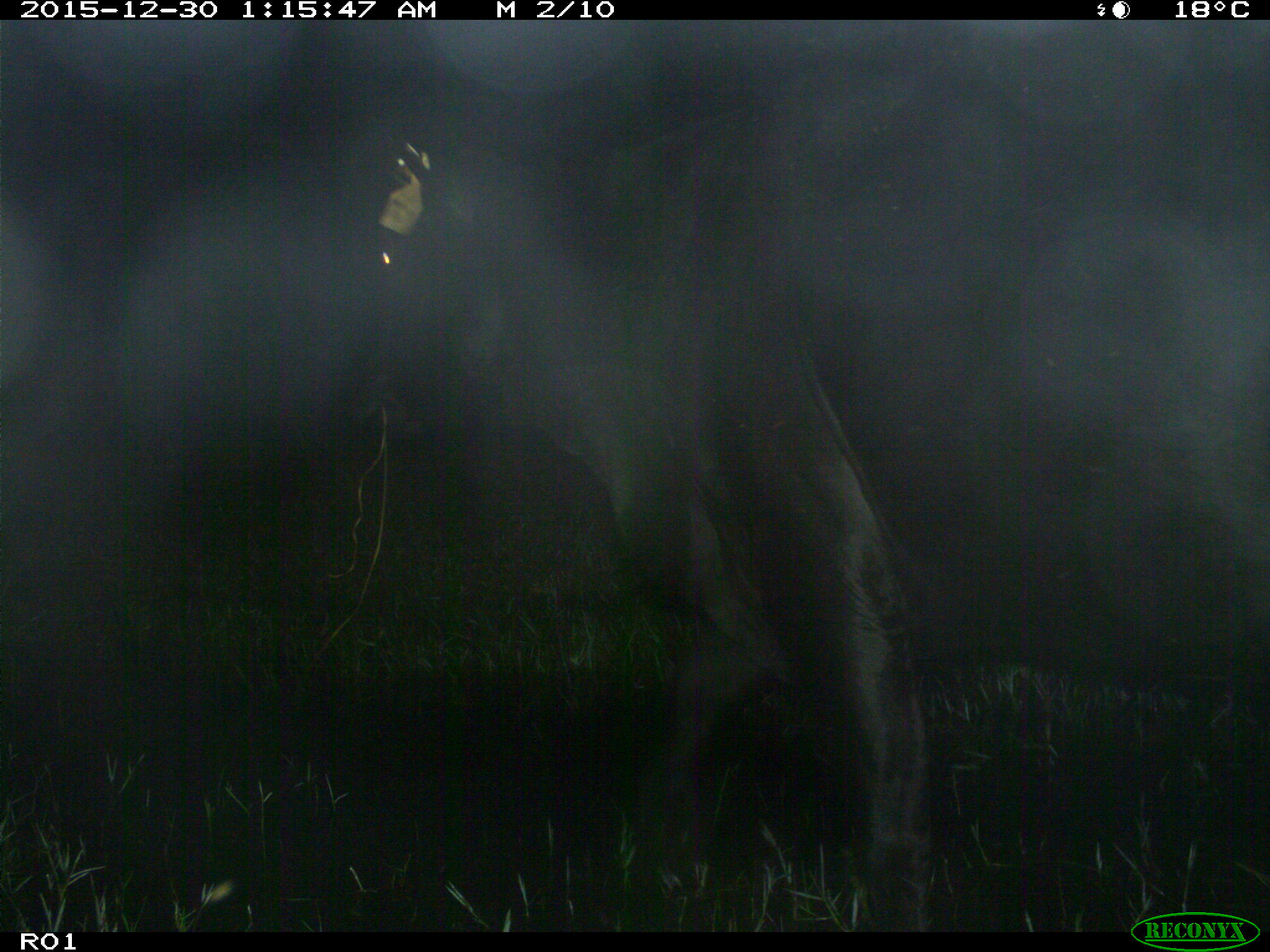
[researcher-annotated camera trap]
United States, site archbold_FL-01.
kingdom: Animalia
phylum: Chordata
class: Mammalia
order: Artiodactyla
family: Bovidae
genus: Bos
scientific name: Bos taurus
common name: domestic cow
Bos taurus (domestic cow).